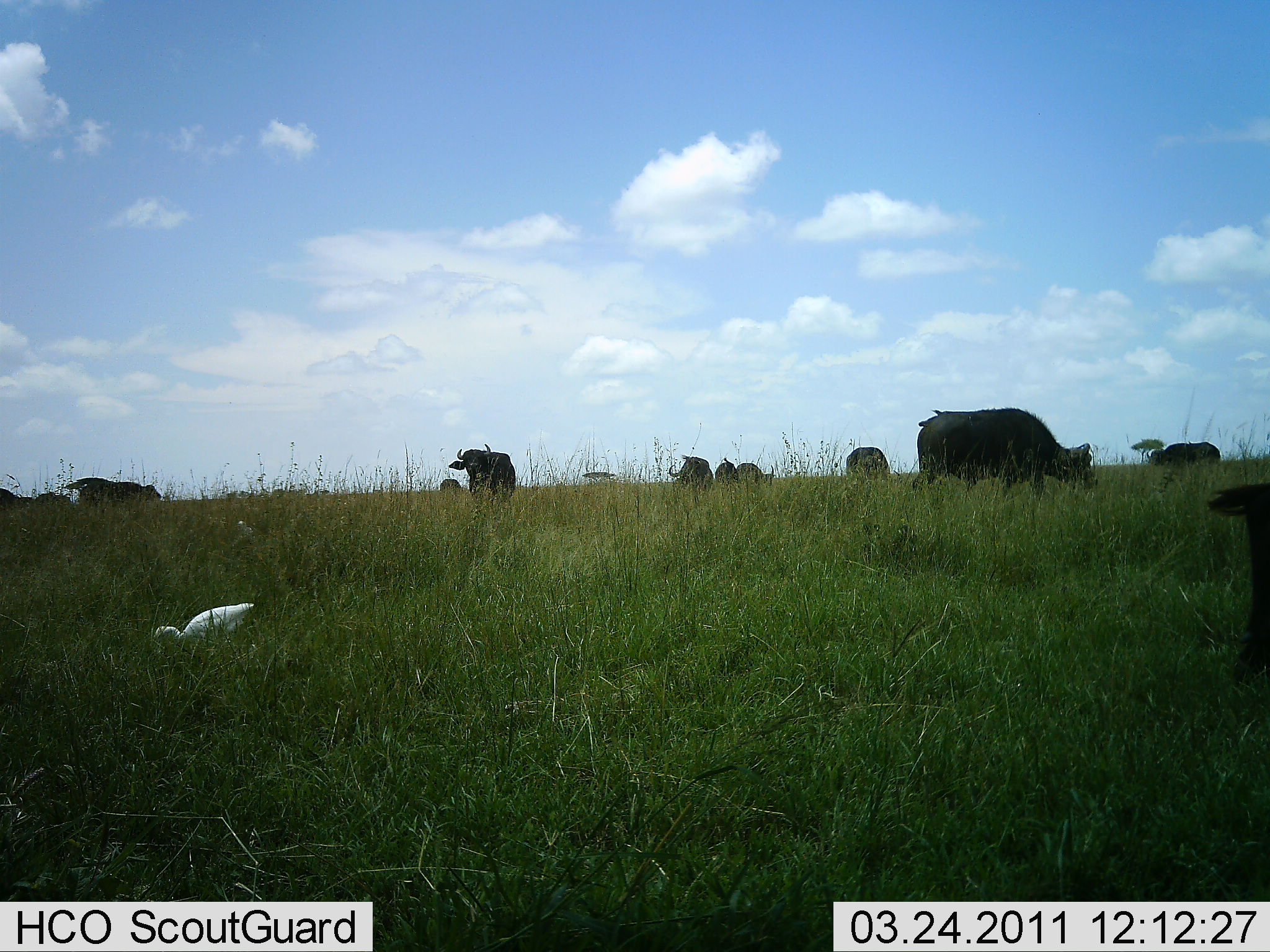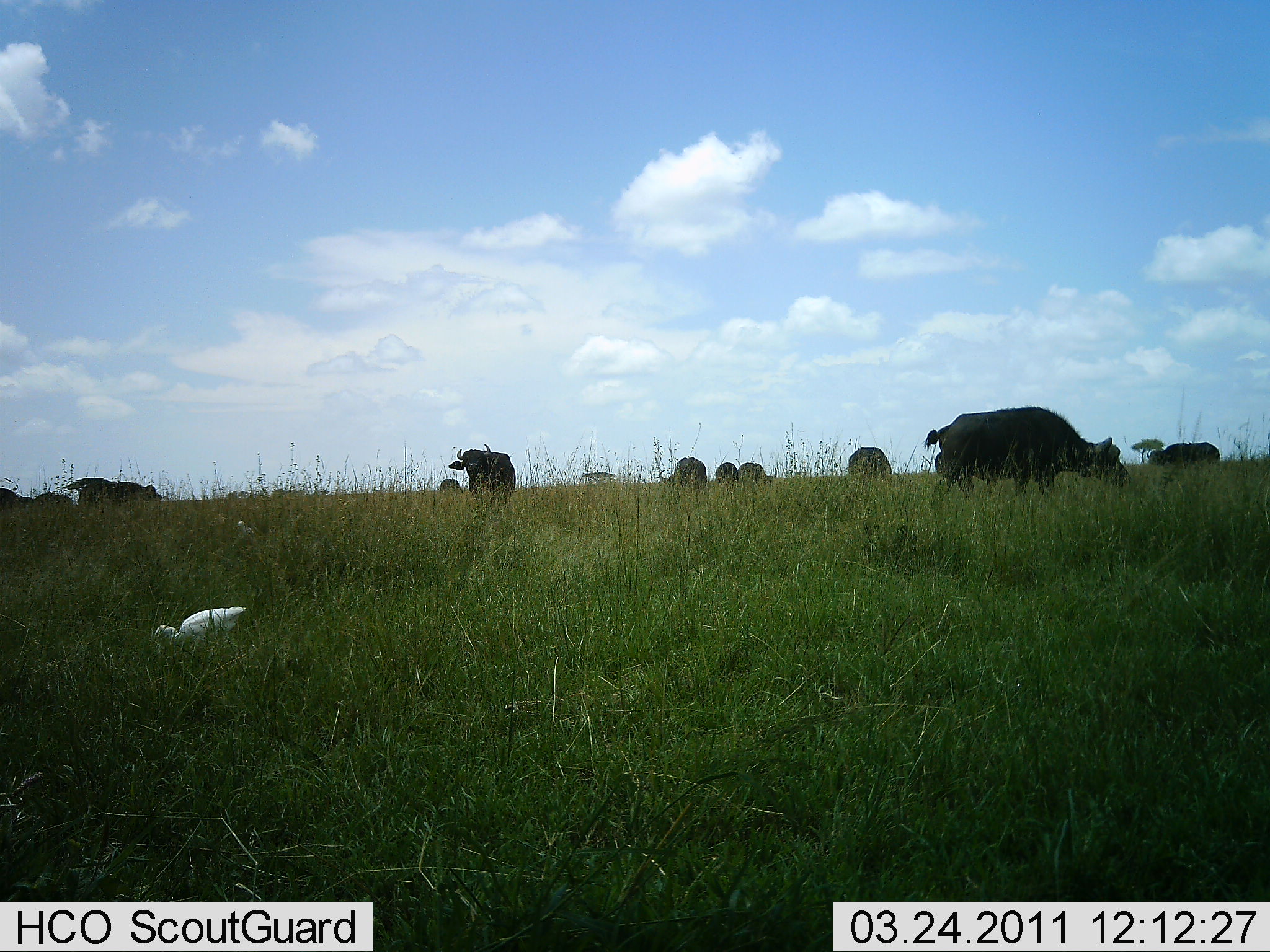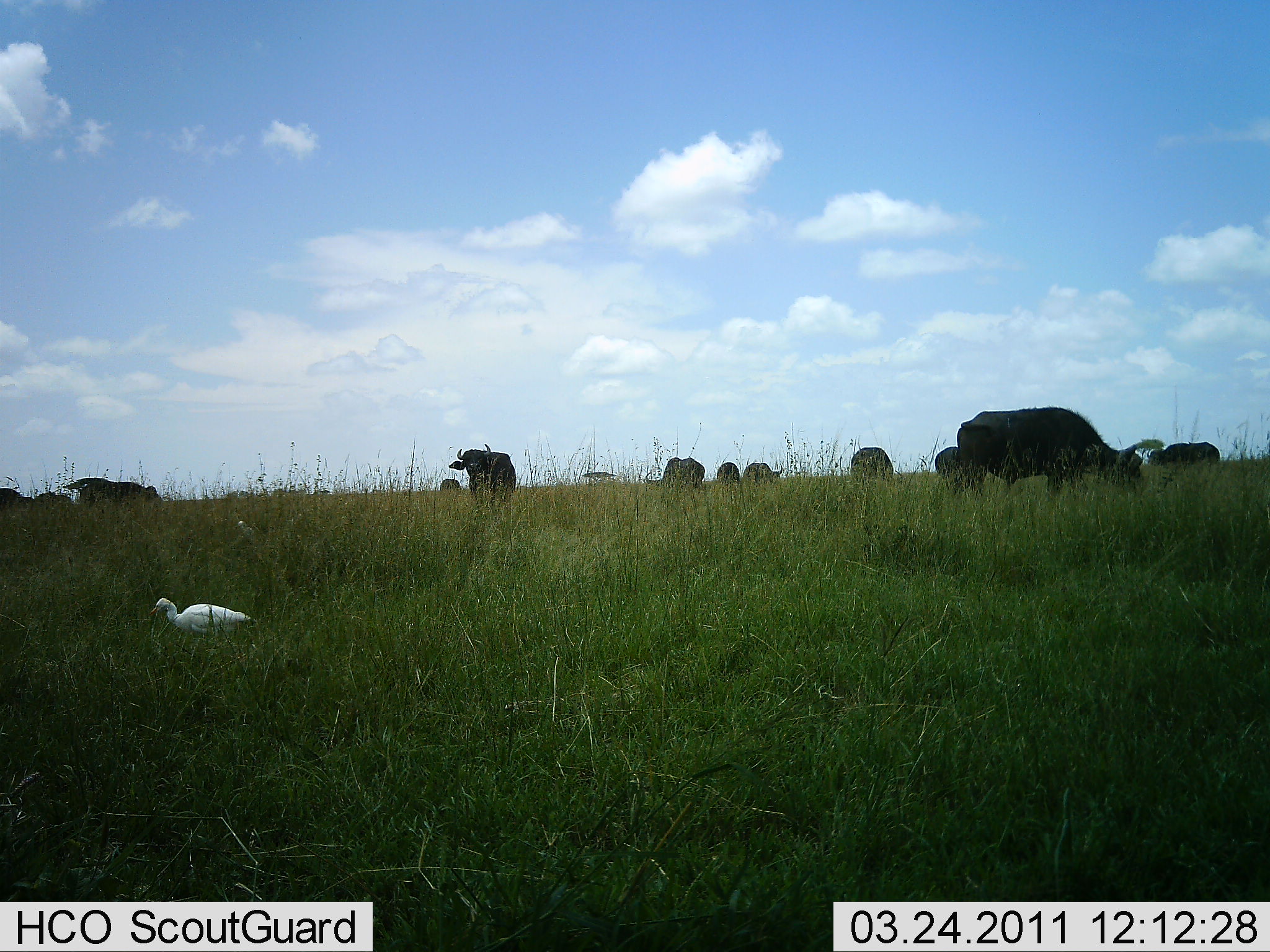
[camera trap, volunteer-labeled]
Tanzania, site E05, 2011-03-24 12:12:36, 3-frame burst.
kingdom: Animalia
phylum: Chordata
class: Mammalia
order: Artiodactyla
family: Bovidae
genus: Syncerus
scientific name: Syncerus caffer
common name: cape buffalo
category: buffalo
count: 11-50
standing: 60%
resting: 0%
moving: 33%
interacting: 0%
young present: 0%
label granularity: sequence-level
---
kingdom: Animalia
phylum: Chordata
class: Aves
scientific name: Aves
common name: bird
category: otherbird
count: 1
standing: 15%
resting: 0%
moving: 8%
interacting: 0%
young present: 0%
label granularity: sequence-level